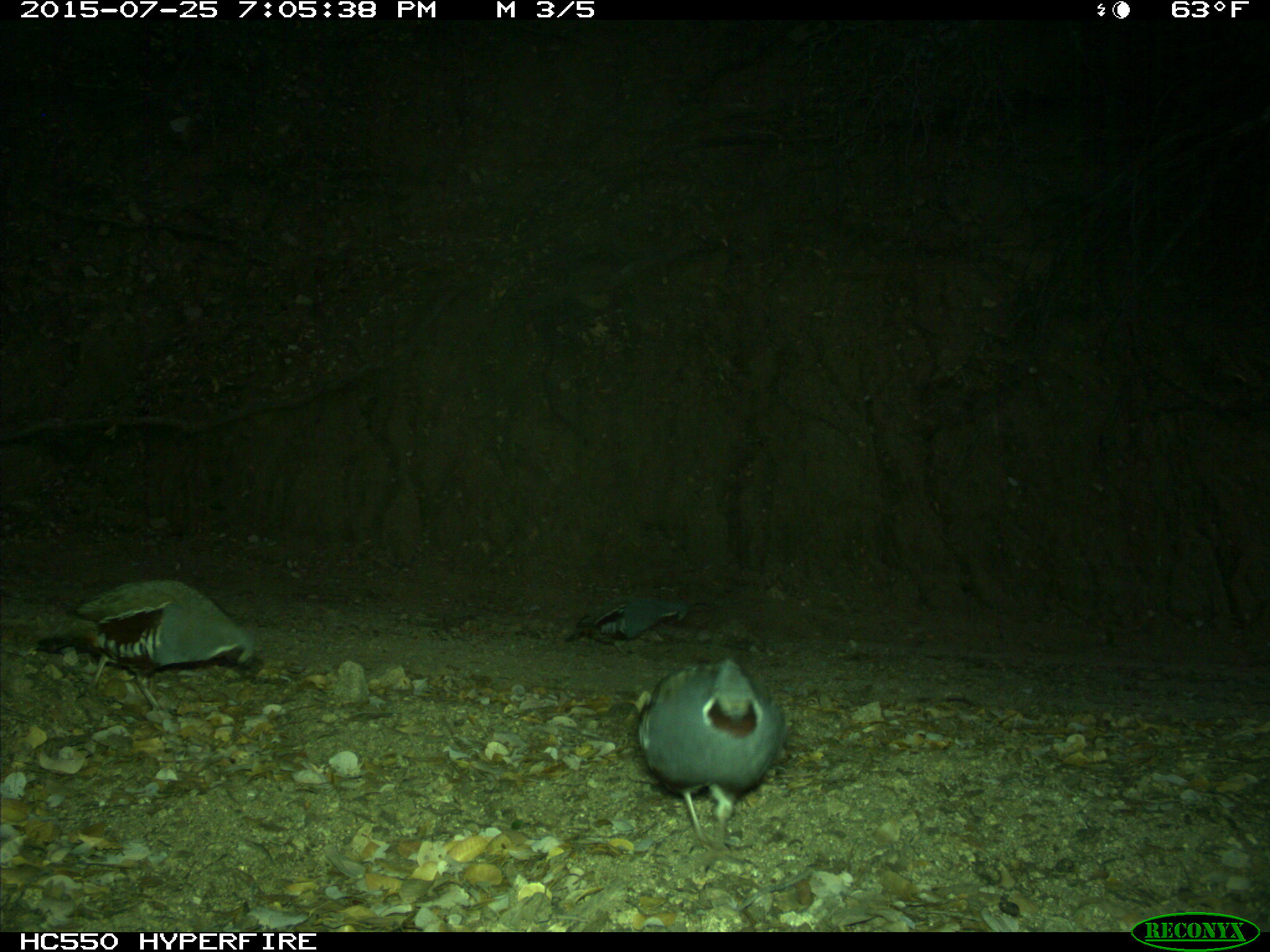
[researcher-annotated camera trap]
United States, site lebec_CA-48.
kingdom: Animalia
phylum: Chordata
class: Aves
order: Galliformes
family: Odontophoridae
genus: Callipepla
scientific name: Callipepla californica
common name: california quail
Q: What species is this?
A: Callipepla californica (california quail).